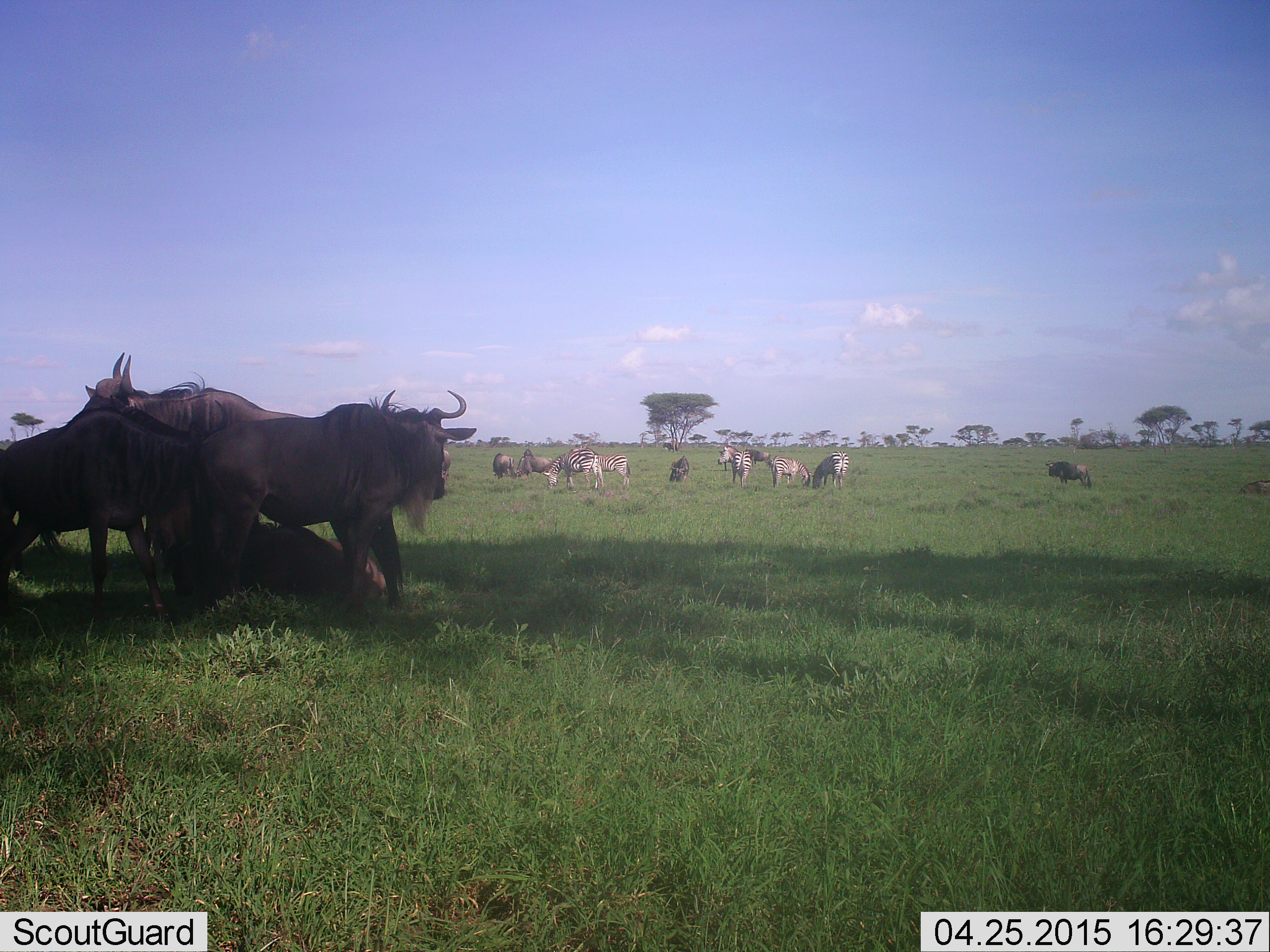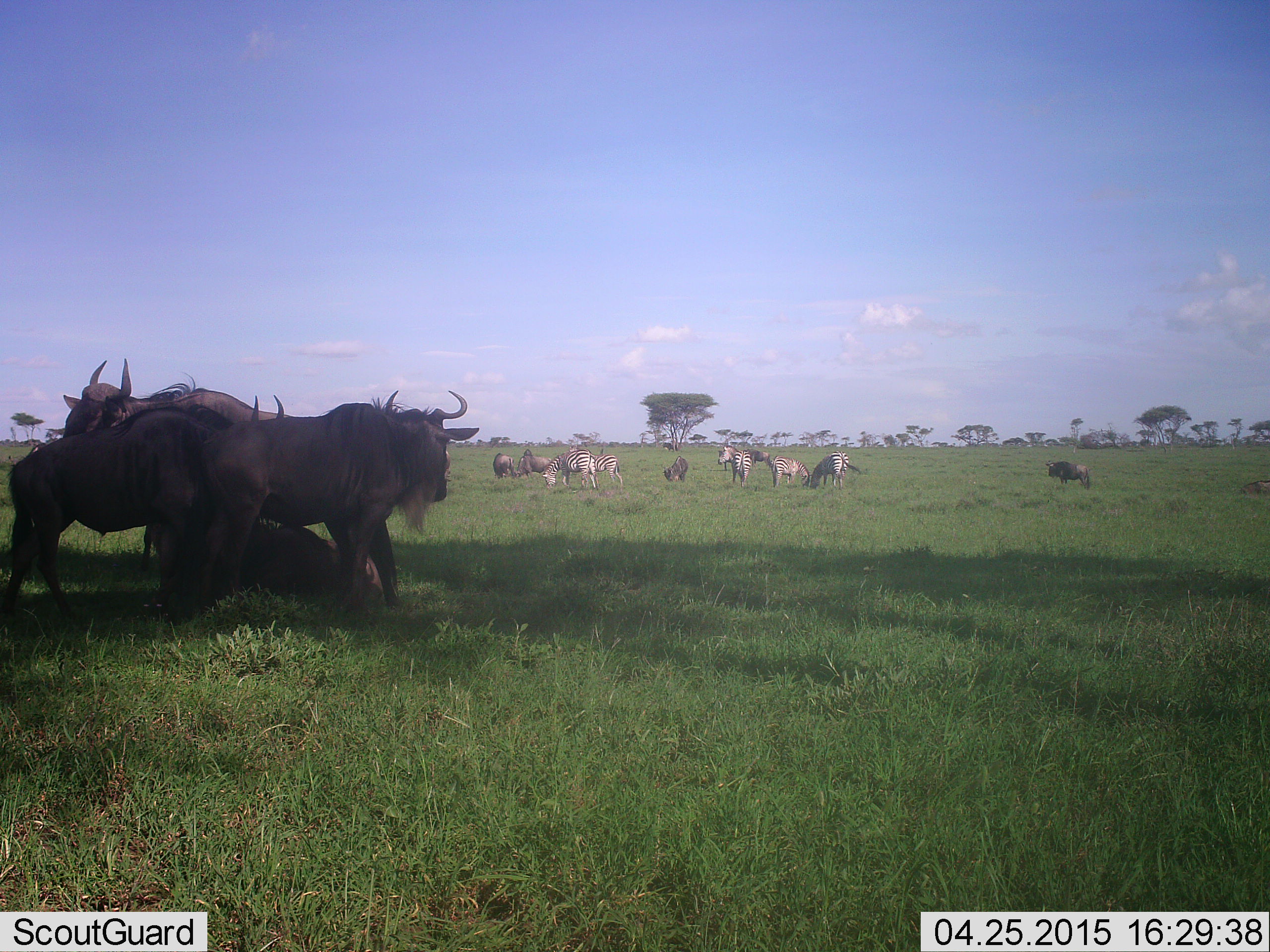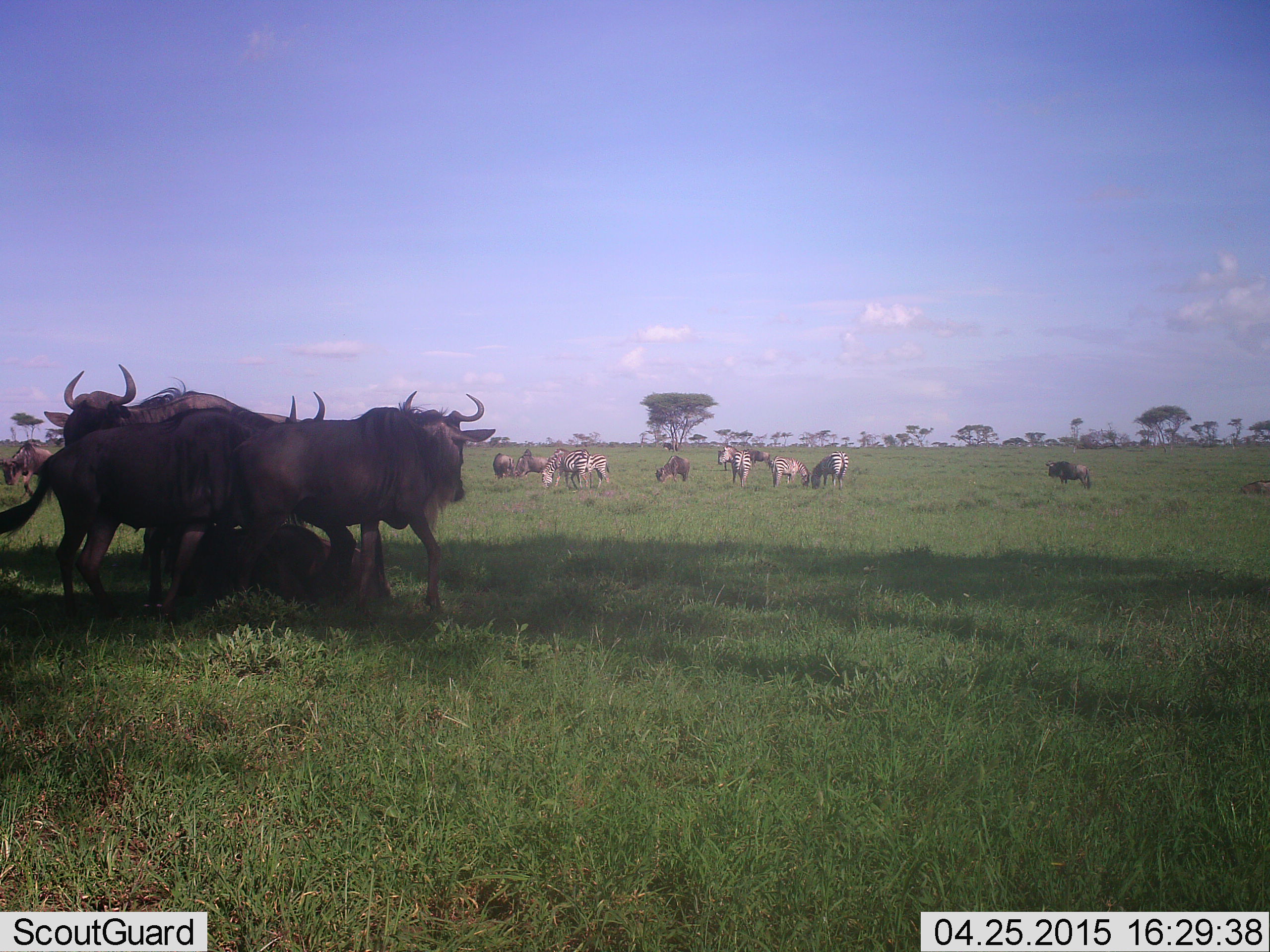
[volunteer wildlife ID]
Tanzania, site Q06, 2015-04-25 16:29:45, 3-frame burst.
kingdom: Animalia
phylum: Chordata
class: Mammalia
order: Artiodactyla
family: Bovidae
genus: Connochaetes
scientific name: Connochaetes taurinus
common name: blue wildebeest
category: wildebeest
Wildebeest (blue wildebeest) (Connochaetes taurinus), count 6. Behavior (volunteer vote fractions): standing 92%, resting 67%, moving 25%, interacting 0%. Young present (vote fraction): 8%. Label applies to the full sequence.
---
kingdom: Animalia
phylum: Chordata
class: Mammalia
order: Perissodactyla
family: Equidae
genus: Equus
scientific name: Equus quagga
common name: plains zebra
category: zebra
Zebra (plains zebra) (Equus quagga), count 6. Behavior (volunteer vote fractions): standing 80%, resting 0%, moving 30%, interacting 0%. Young present (vote fraction): 0%. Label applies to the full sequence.